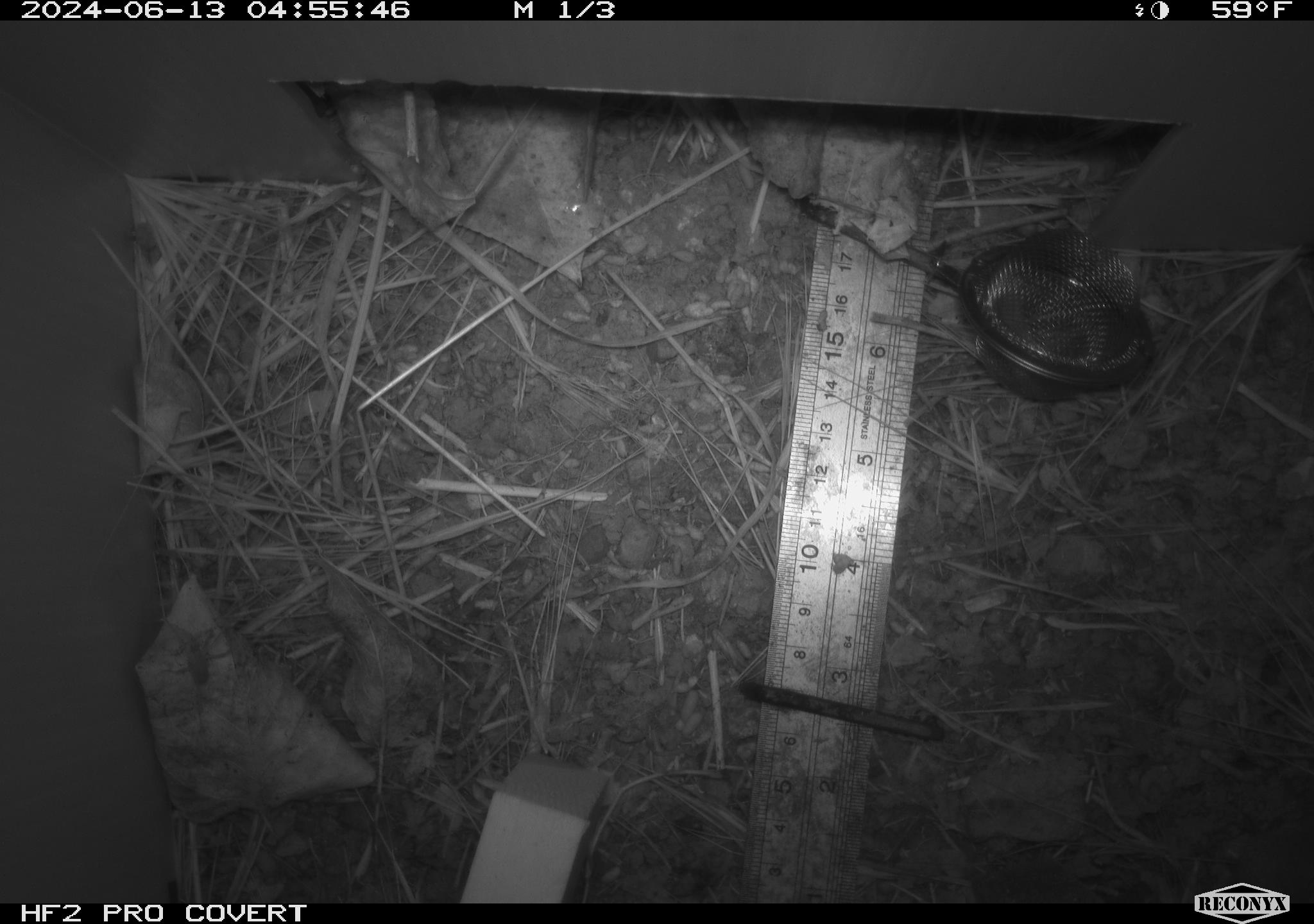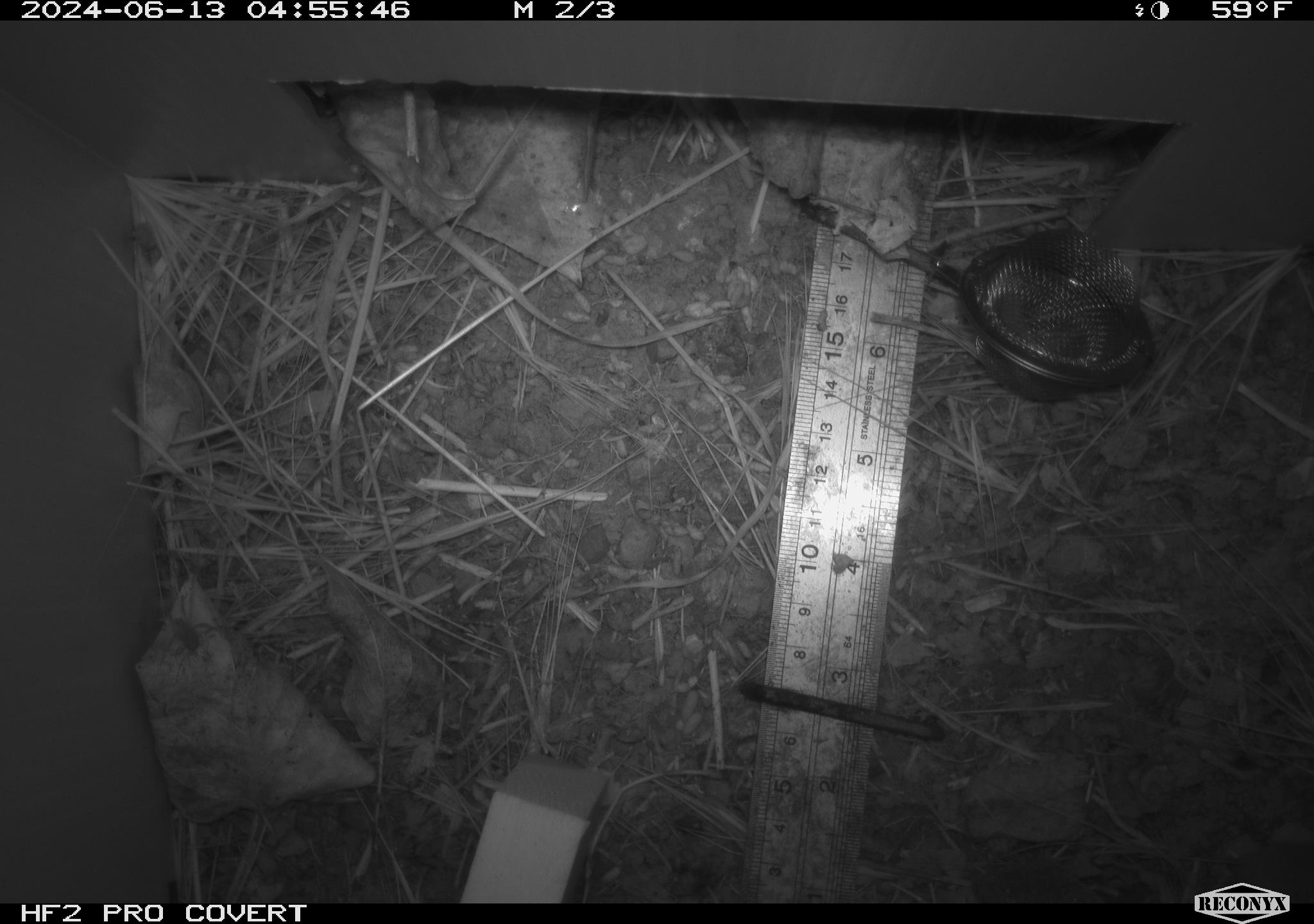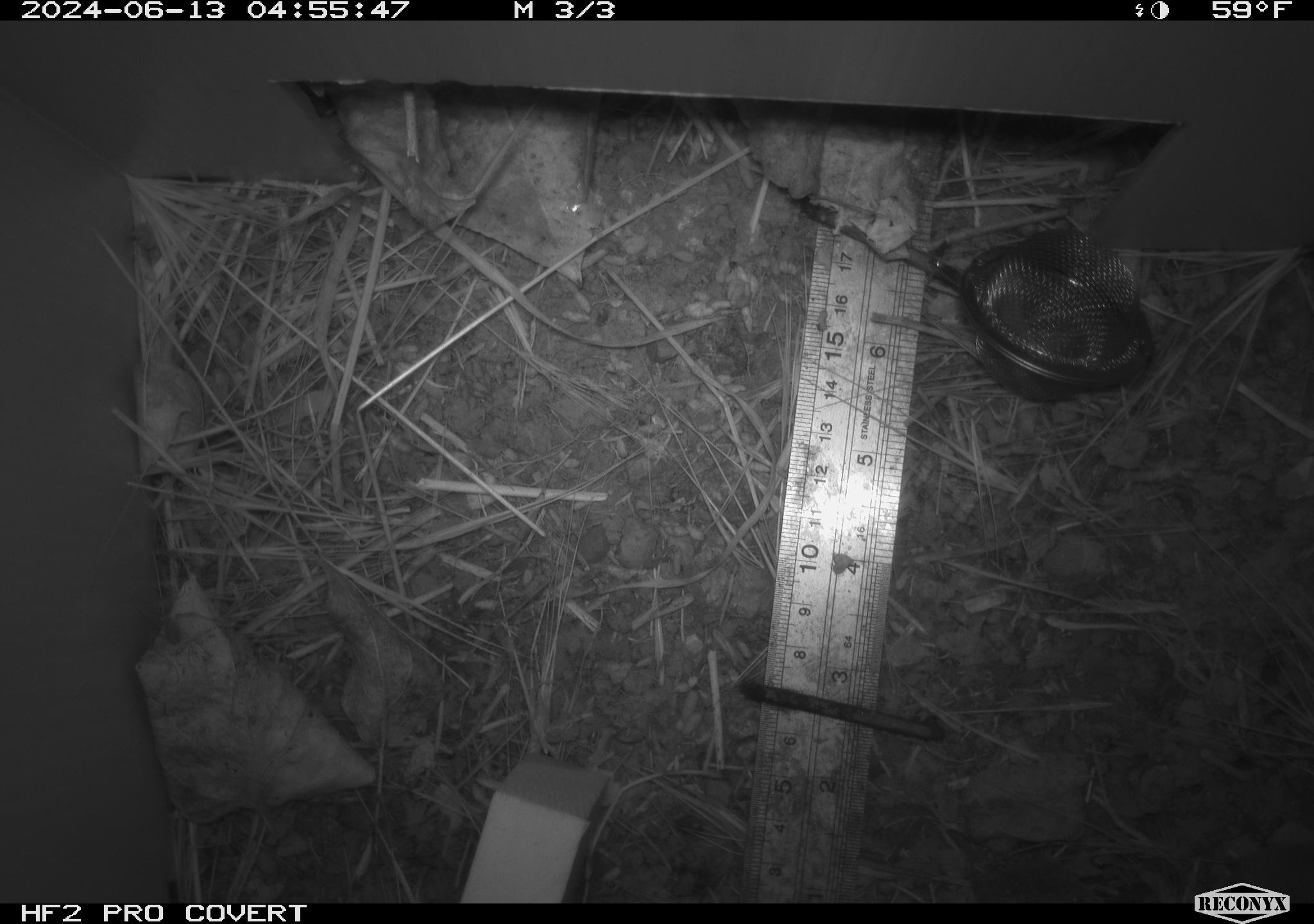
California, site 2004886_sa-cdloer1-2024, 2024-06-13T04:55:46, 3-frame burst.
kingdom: Animalia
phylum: Arthropoda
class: Insecta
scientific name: Insecta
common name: insect